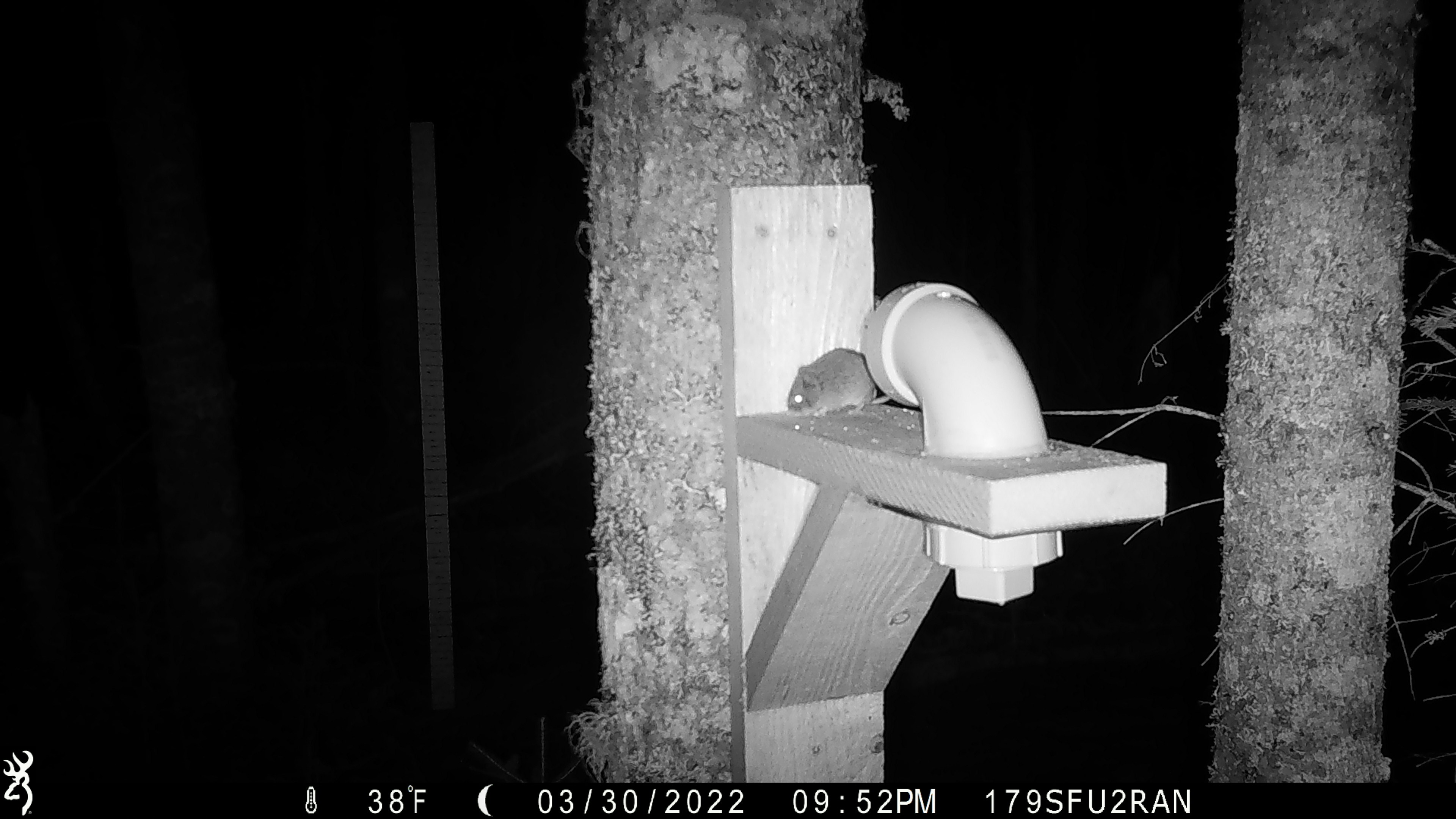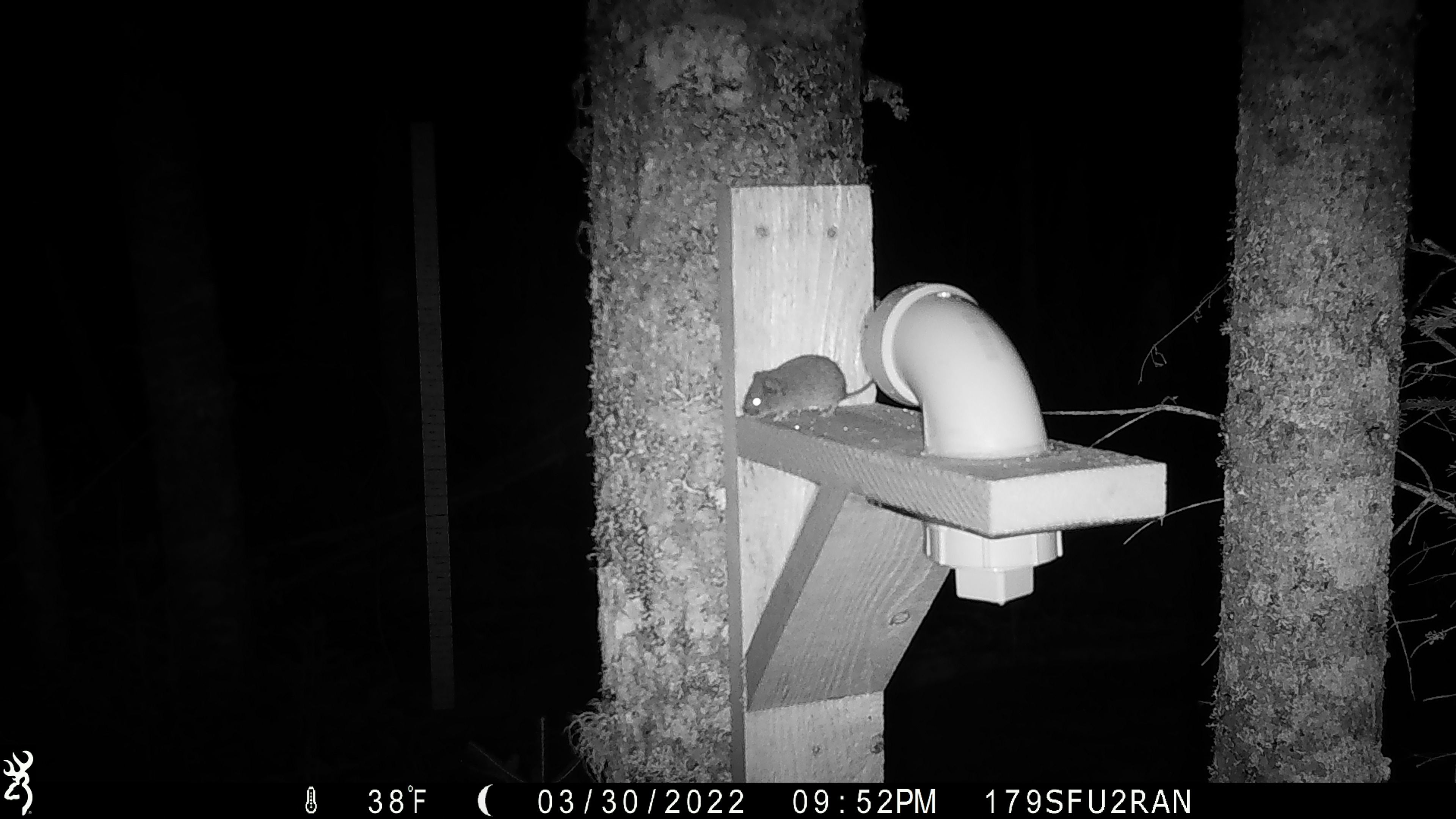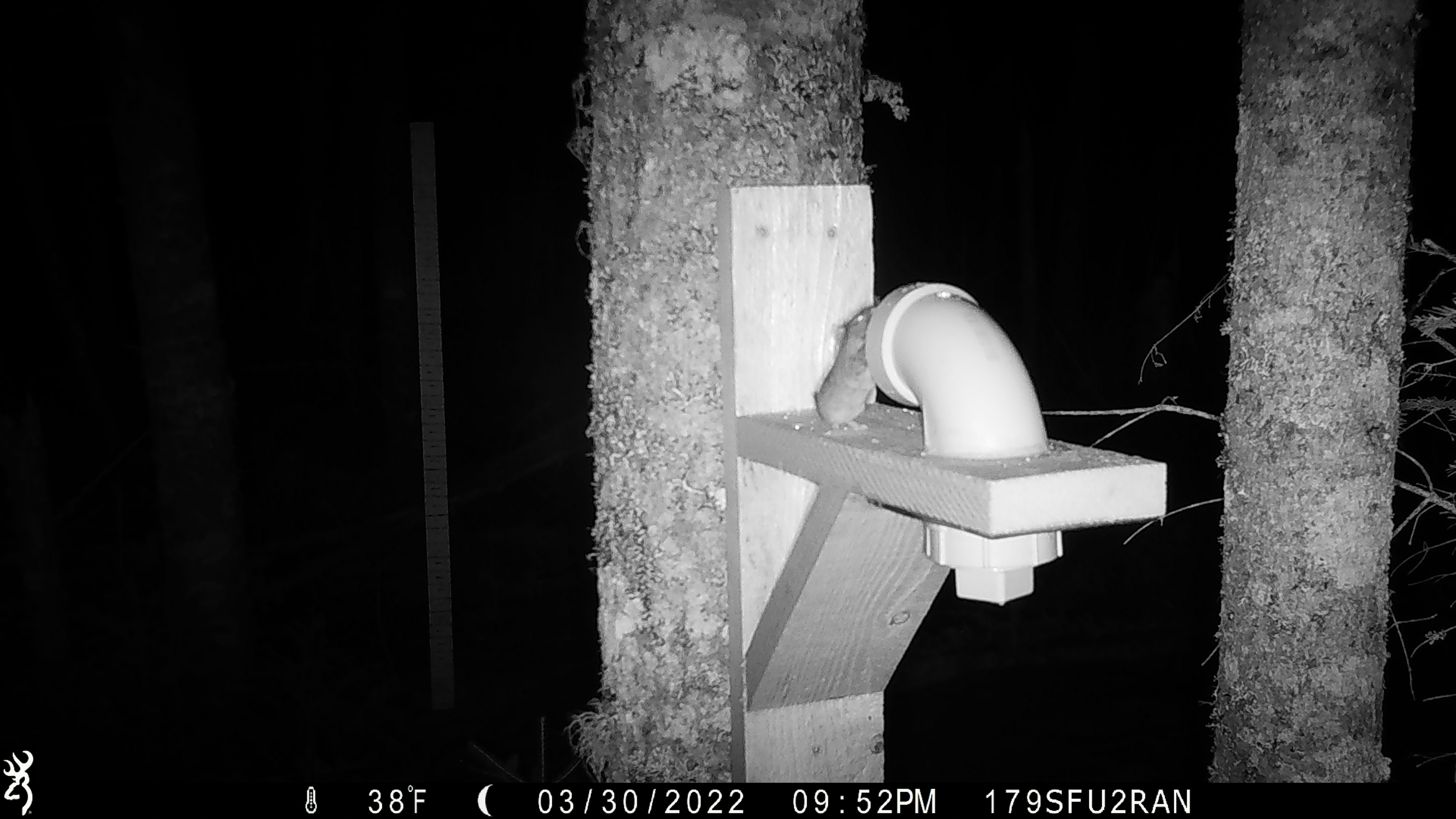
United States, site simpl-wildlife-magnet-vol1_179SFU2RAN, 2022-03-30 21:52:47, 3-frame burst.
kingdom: Animalia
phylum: Chordata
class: Mammalia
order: Rodentia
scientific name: Rodentia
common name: mouse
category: mouse sp.